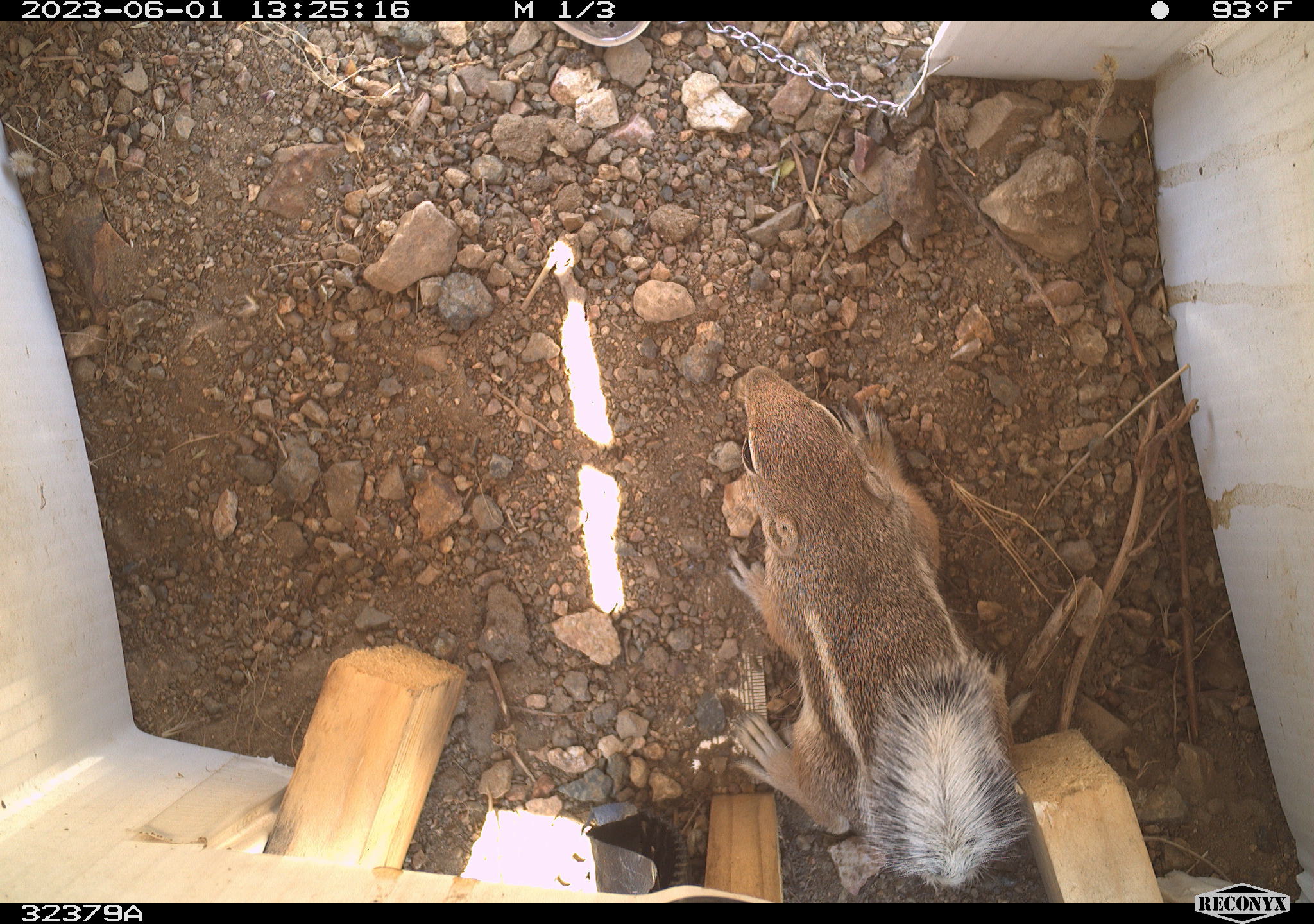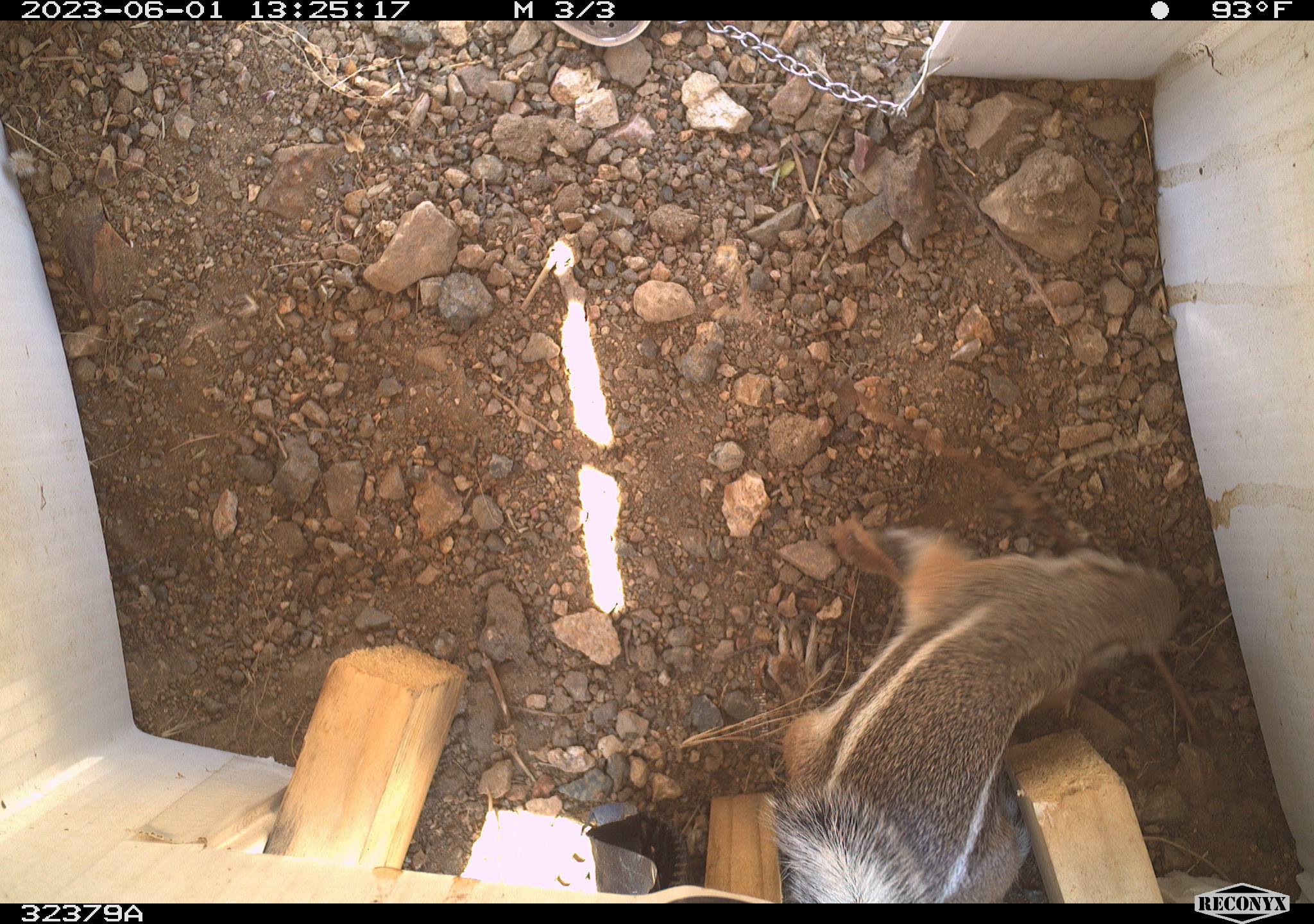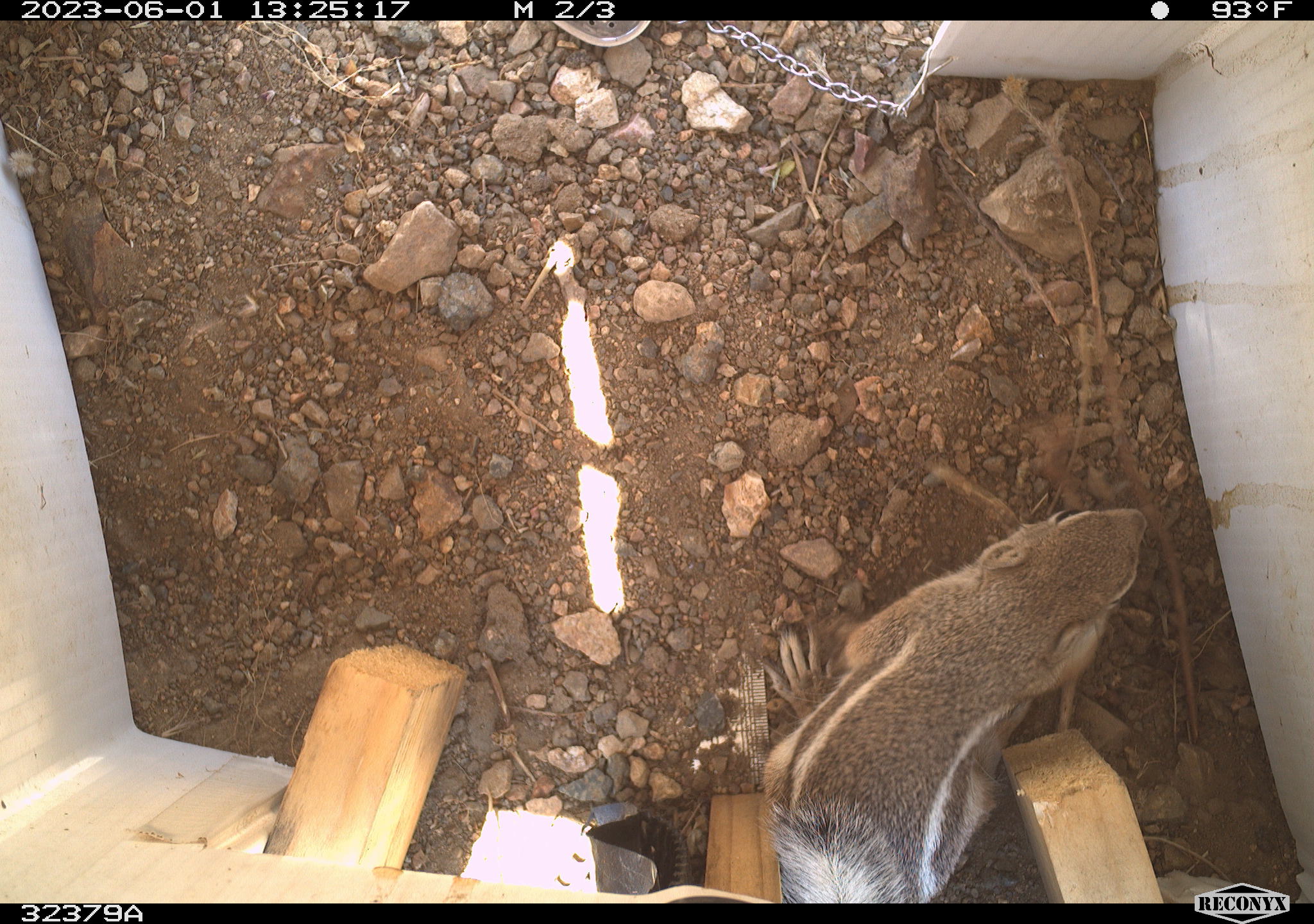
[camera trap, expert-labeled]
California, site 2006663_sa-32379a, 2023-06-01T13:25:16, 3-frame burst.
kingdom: Animalia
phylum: Chordata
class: Mammalia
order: Rodentia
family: Sciuridae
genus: Ammospermophilus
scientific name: Ammospermophilus leucurus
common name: white-tailed antelope squirrel